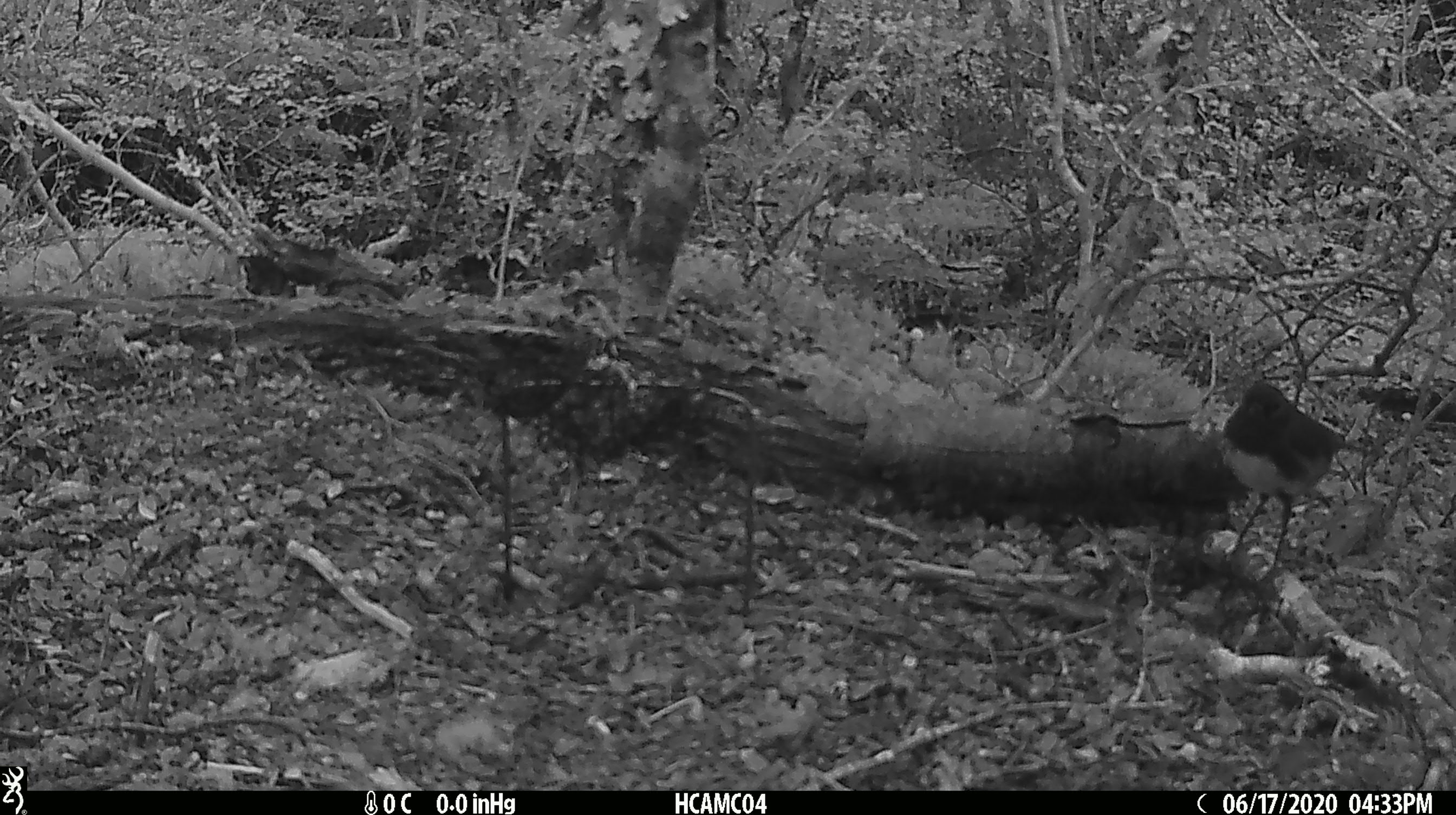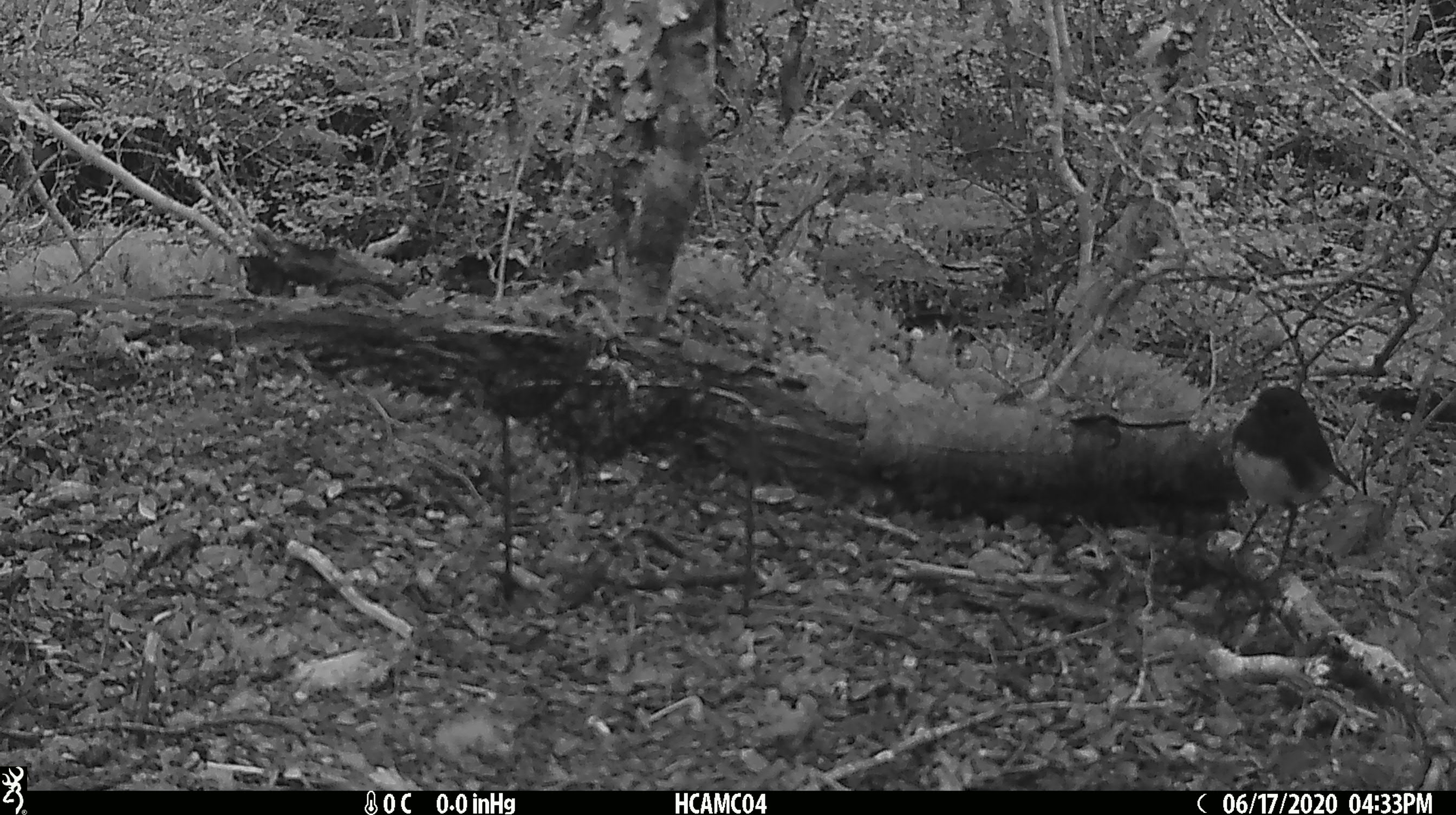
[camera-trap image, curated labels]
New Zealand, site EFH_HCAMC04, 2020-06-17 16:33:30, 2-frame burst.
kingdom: Animalia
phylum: Chordata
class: Aves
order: Passeriformes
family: Petroicidae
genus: Petroica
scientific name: Petroica australis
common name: new zealand robin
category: robin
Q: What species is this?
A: Robin (new zealand robin) (Petroica australis).